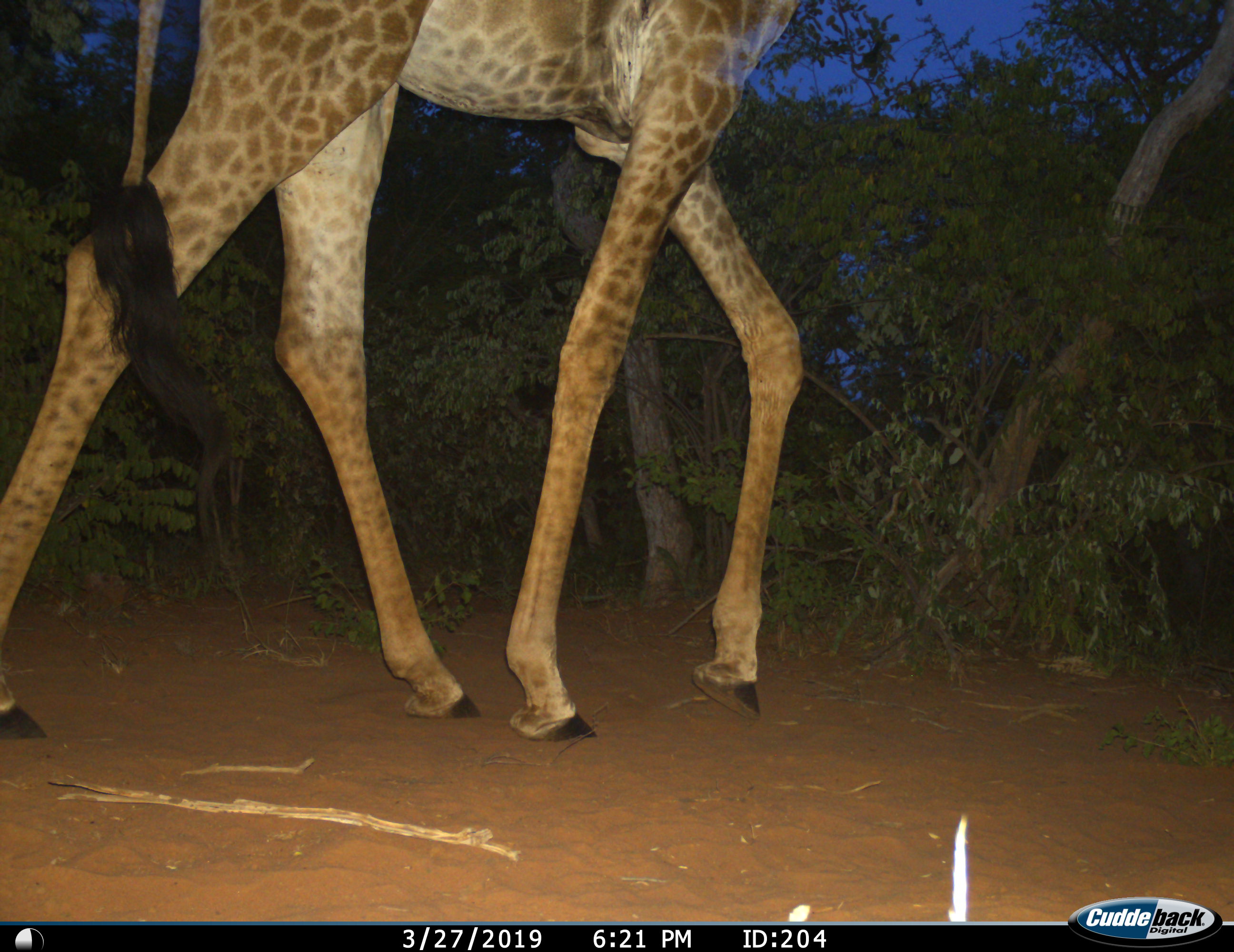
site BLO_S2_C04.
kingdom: Animalia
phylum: Chordata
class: Mammalia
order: Artiodactyla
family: Giraffidae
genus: Giraffa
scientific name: Giraffa camelopardalis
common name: giraffe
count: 1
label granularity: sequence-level